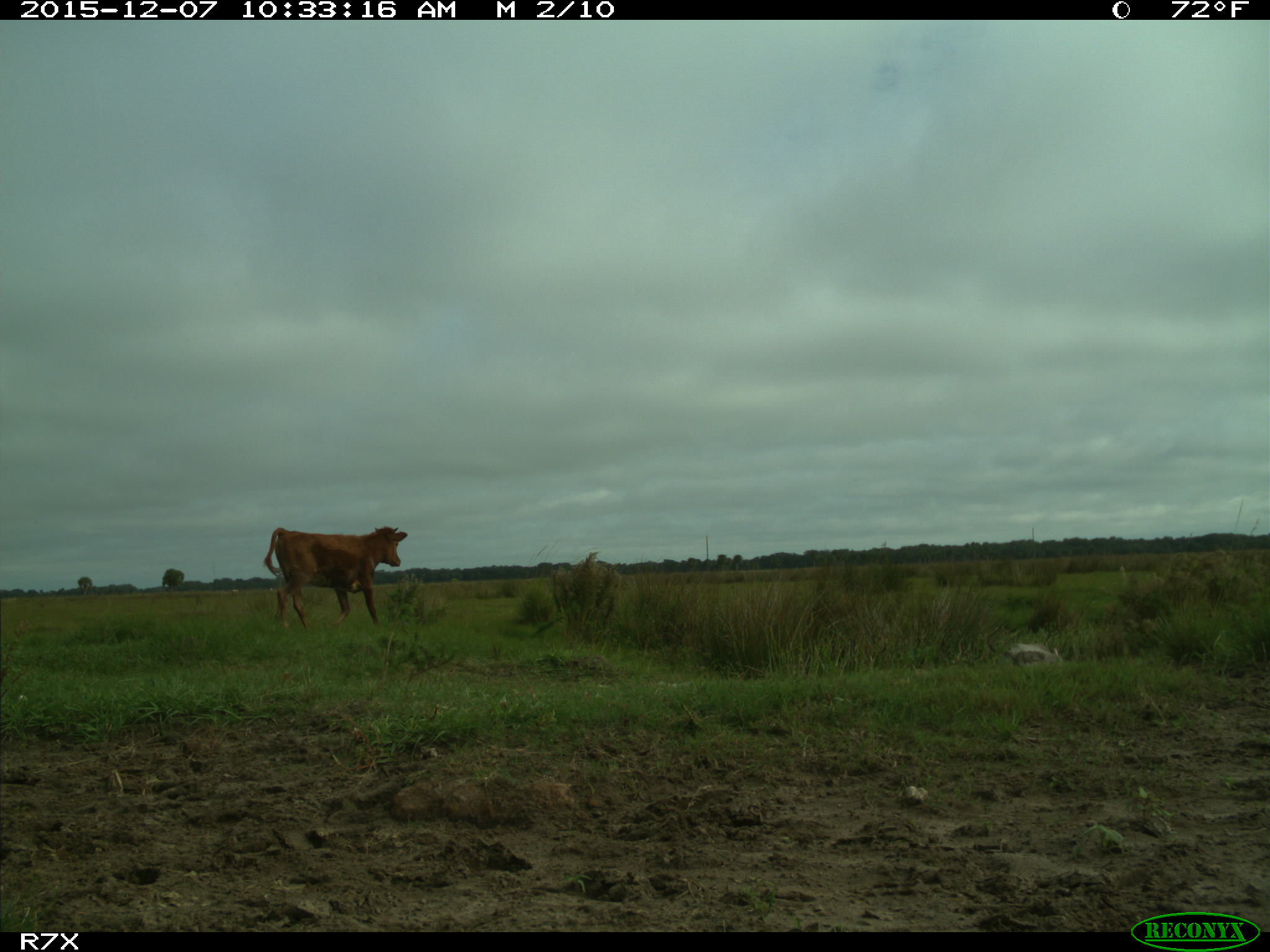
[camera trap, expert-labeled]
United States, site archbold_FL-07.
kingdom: Animalia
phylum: Chordata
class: Mammalia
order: Artiodactyla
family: Bovidae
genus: Bos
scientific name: Bos taurus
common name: domestic cow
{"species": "Bos taurus (domestic cow)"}